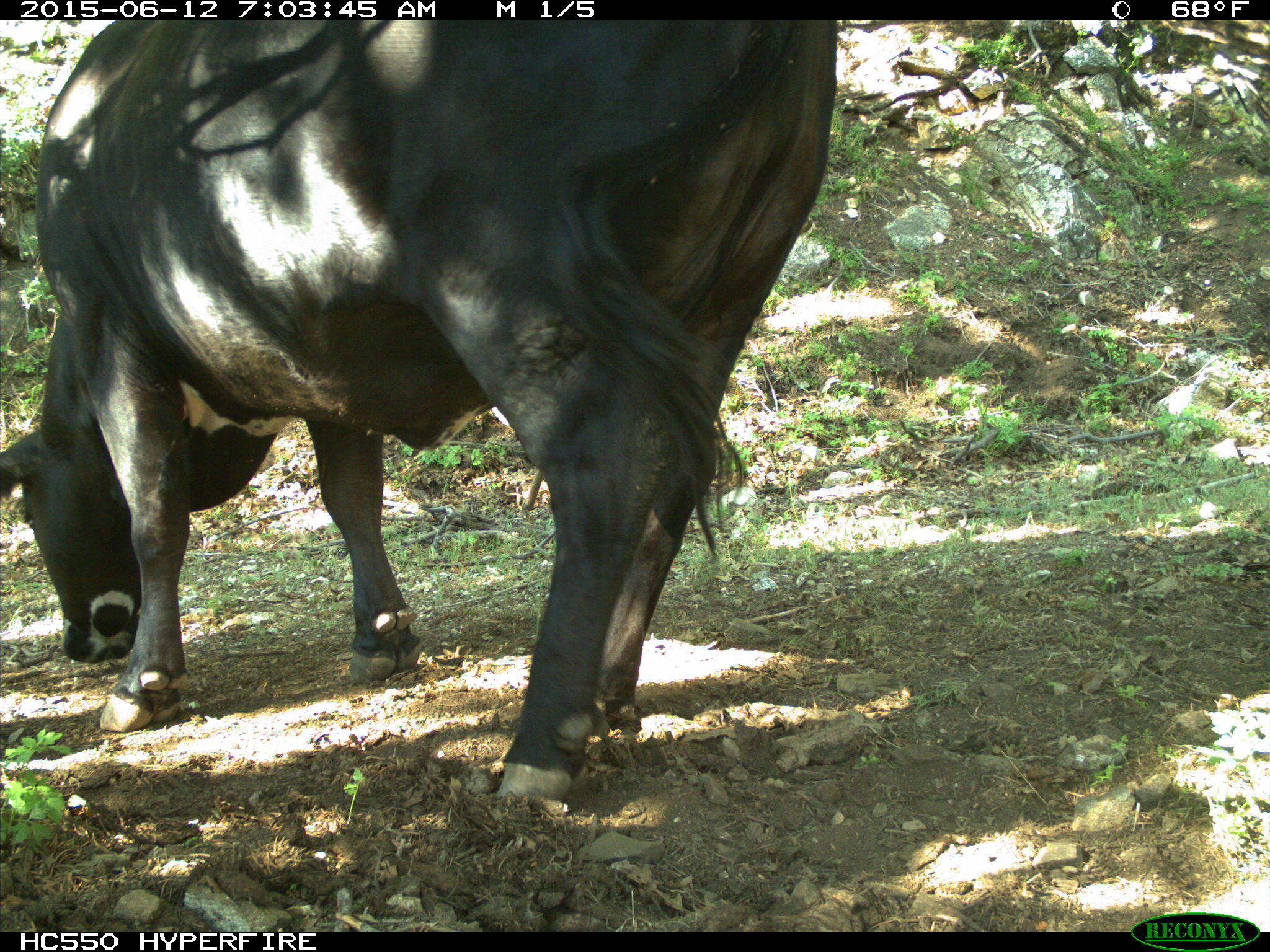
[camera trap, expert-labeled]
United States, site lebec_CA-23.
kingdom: Animalia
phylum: Chordata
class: Mammalia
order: Artiodactyla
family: Bovidae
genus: Bos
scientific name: Bos taurus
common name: domestic cow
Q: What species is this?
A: Bos taurus (domestic cow).